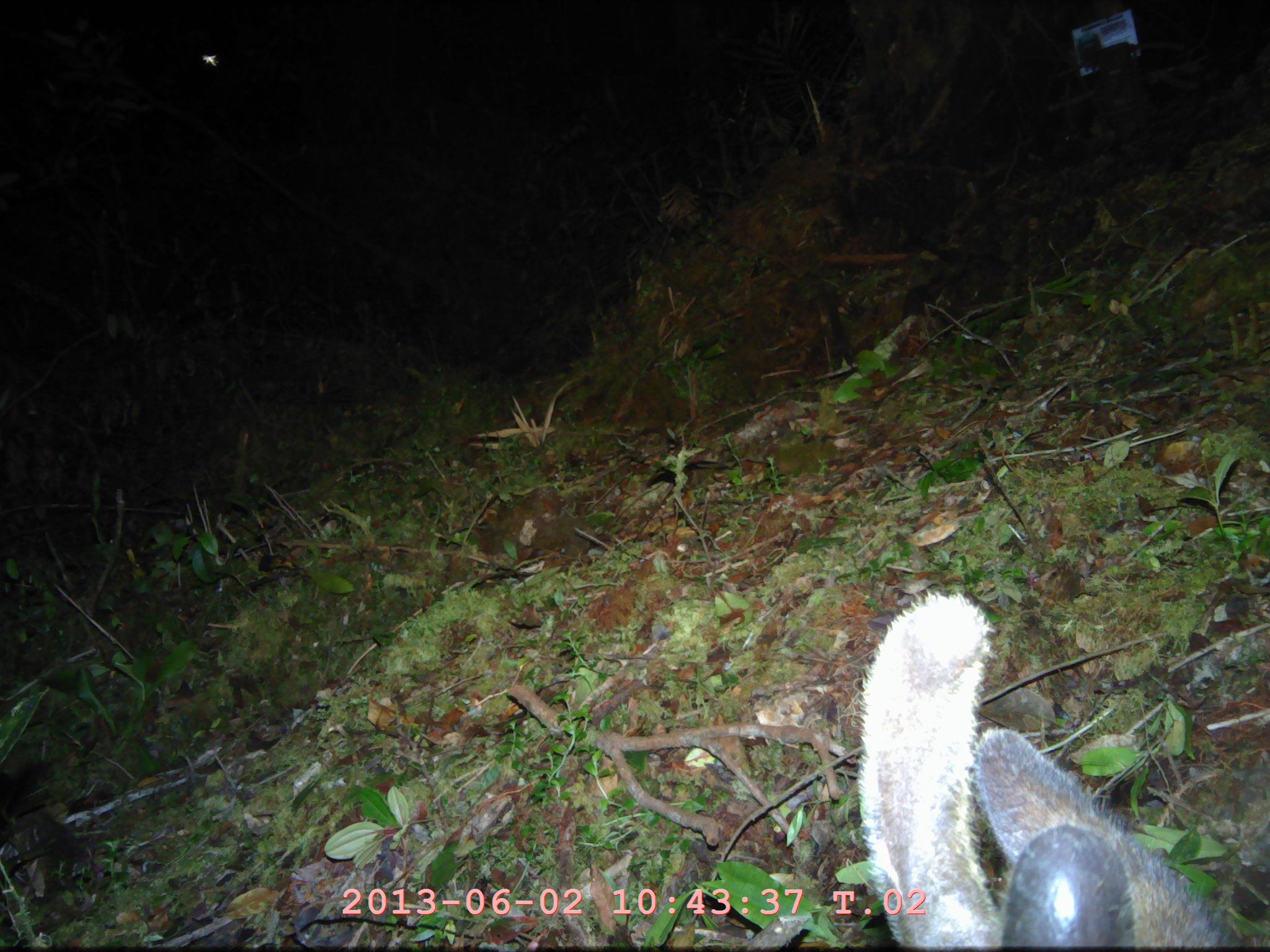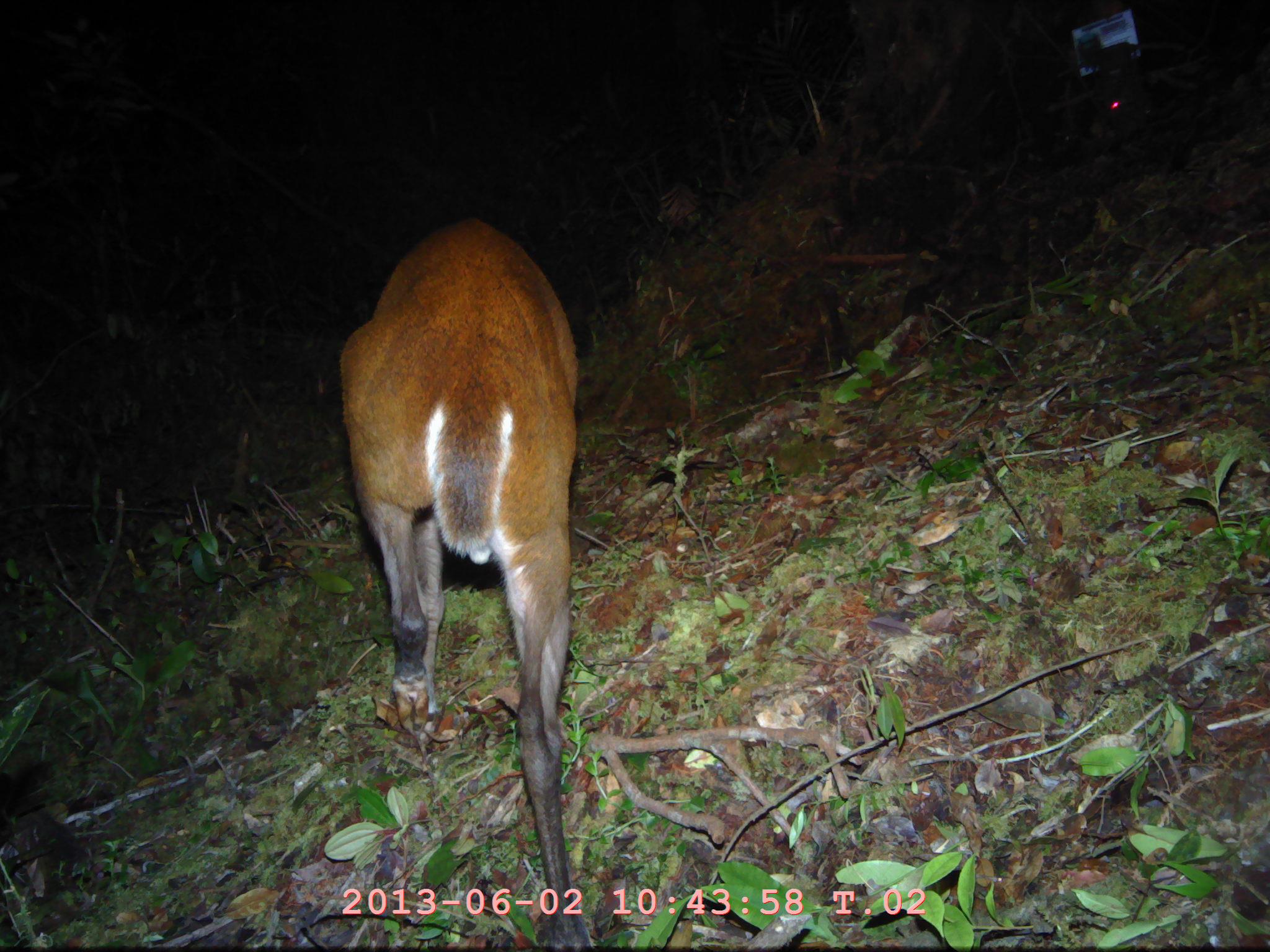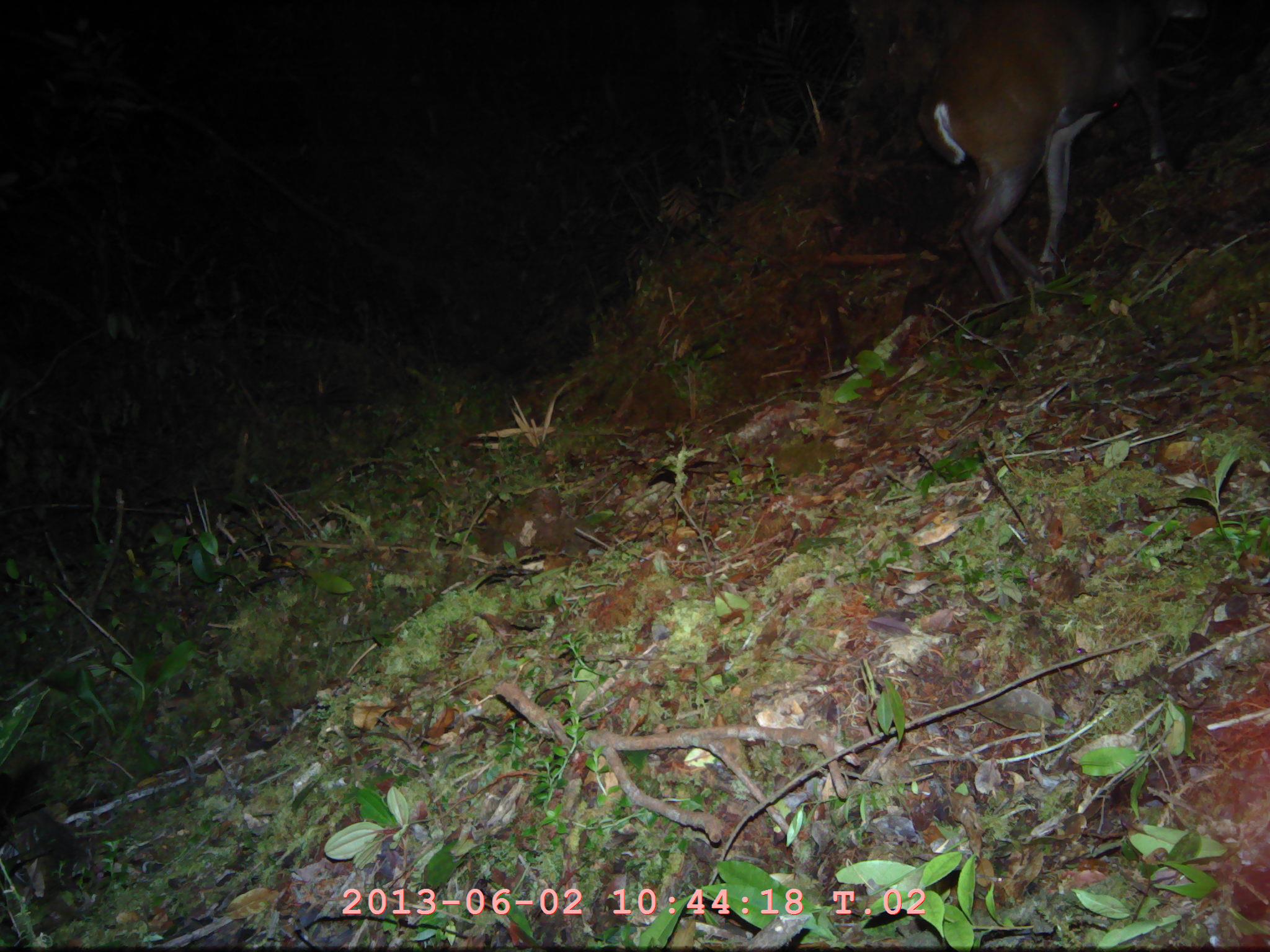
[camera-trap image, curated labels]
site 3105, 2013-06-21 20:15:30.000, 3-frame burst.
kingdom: Animalia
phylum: Chordata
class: Mammalia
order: Artiodactyla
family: Cervidae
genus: Muntiacus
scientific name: Muntiacus muntjak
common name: southern red muntjac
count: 1